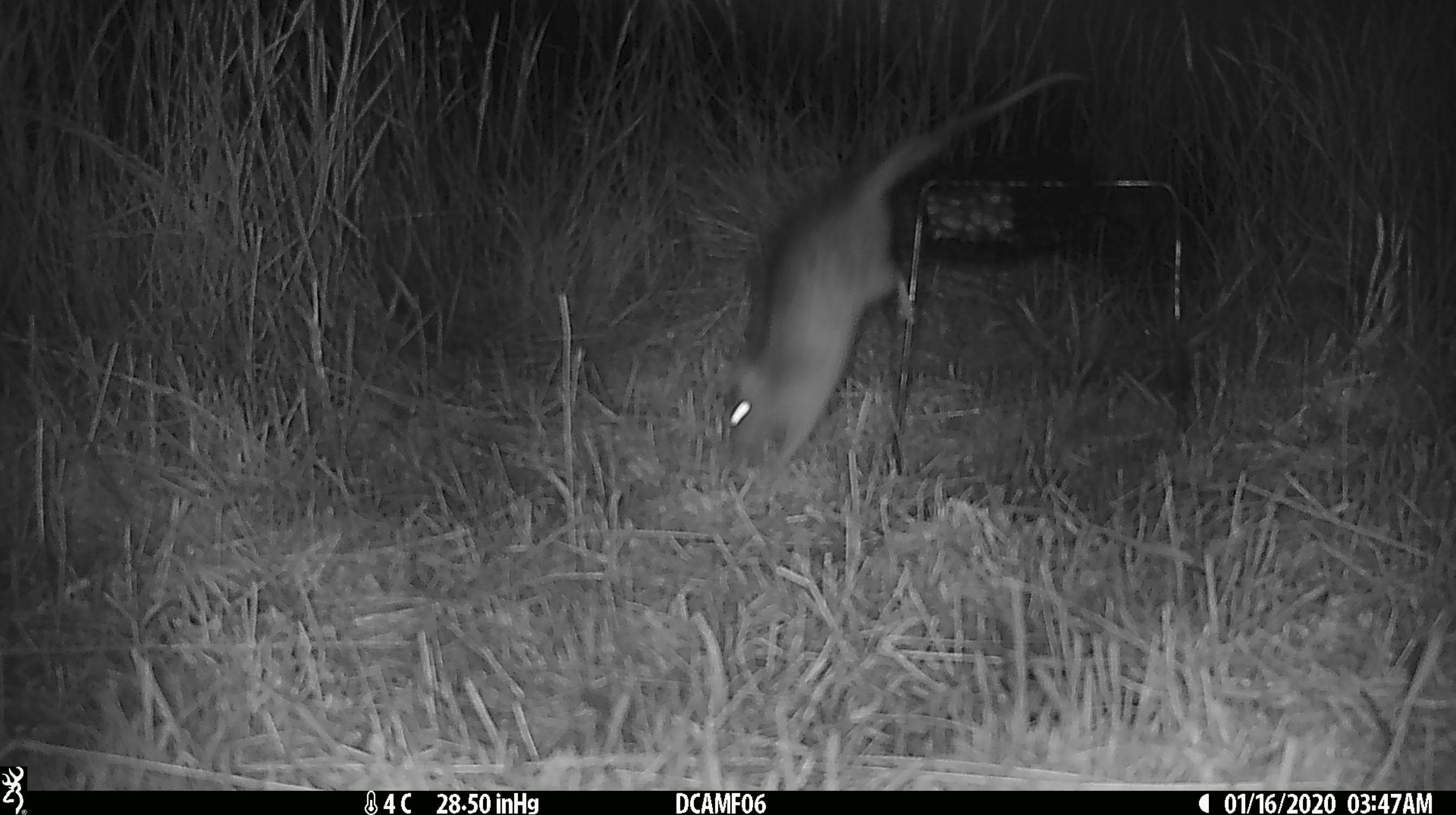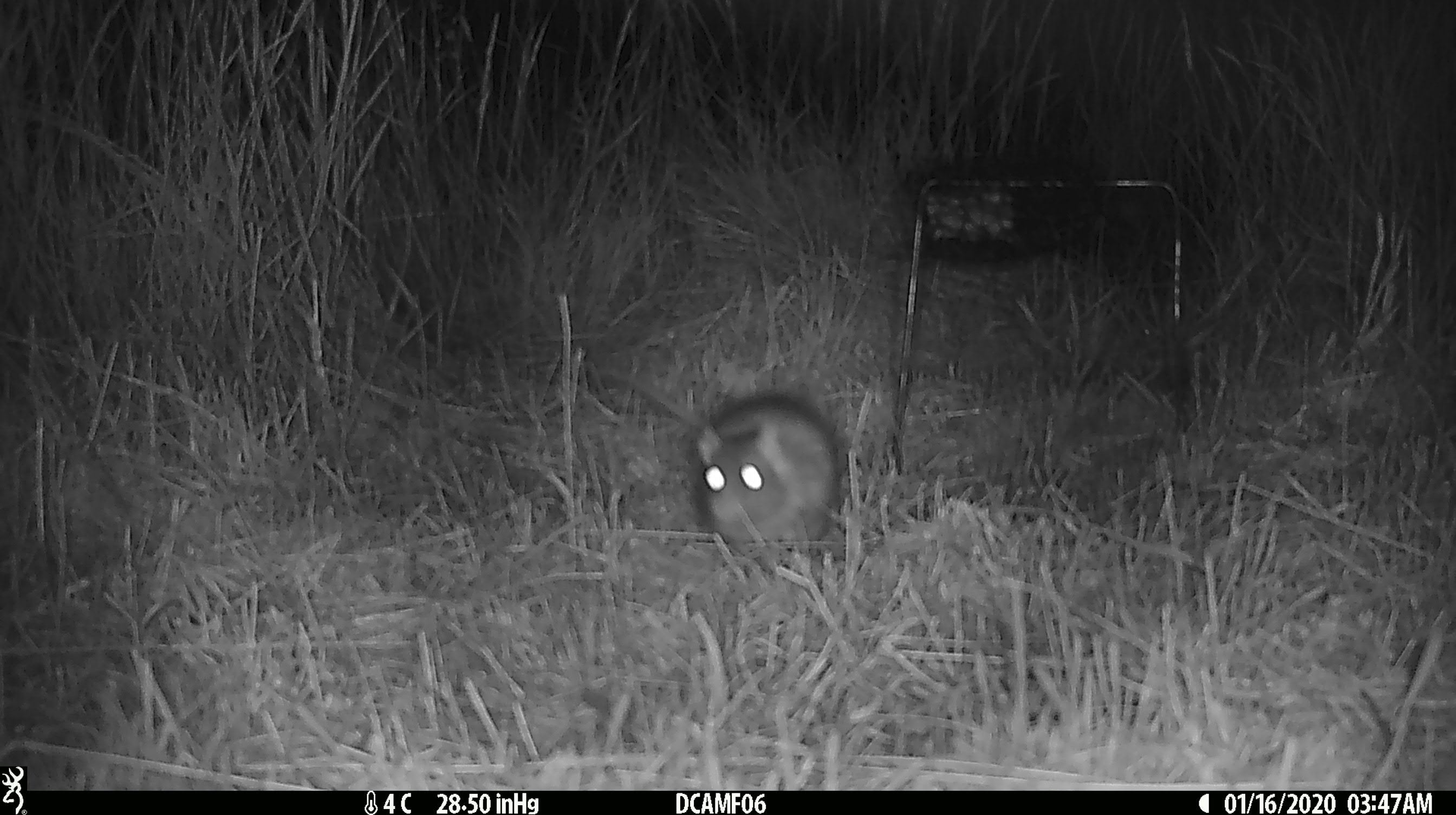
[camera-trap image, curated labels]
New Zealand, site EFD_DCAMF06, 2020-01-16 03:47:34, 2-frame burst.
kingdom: Animalia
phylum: Chordata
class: Mammalia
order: Rodentia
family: Muridae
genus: Rattus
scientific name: Rattus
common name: rat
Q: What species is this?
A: Rat (Rattus).